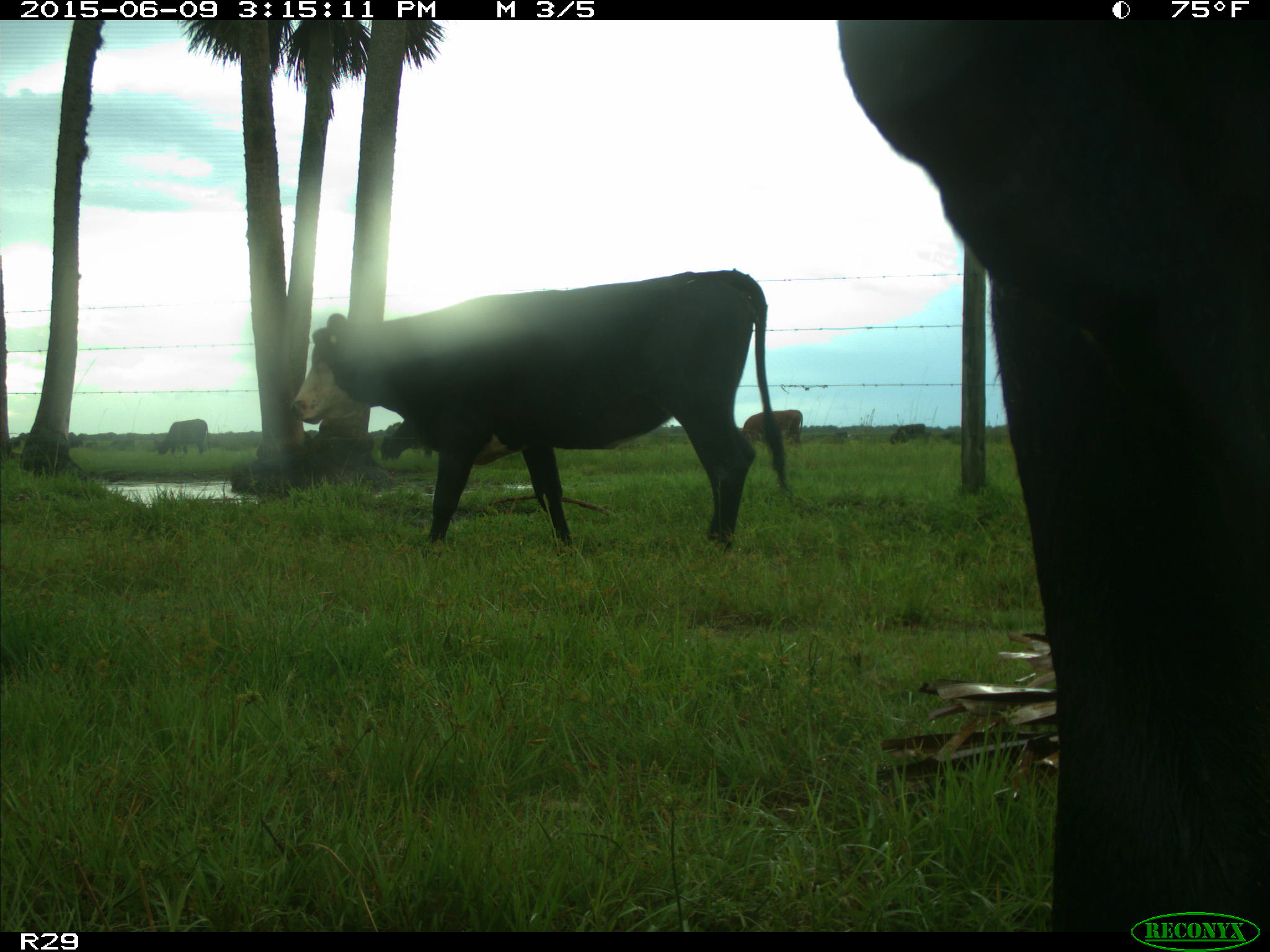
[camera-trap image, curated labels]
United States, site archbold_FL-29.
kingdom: Animalia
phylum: Chordata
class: Mammalia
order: Artiodactyla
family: Bovidae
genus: Bos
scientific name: Bos taurus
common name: domestic cow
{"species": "Bos taurus (domestic cow)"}